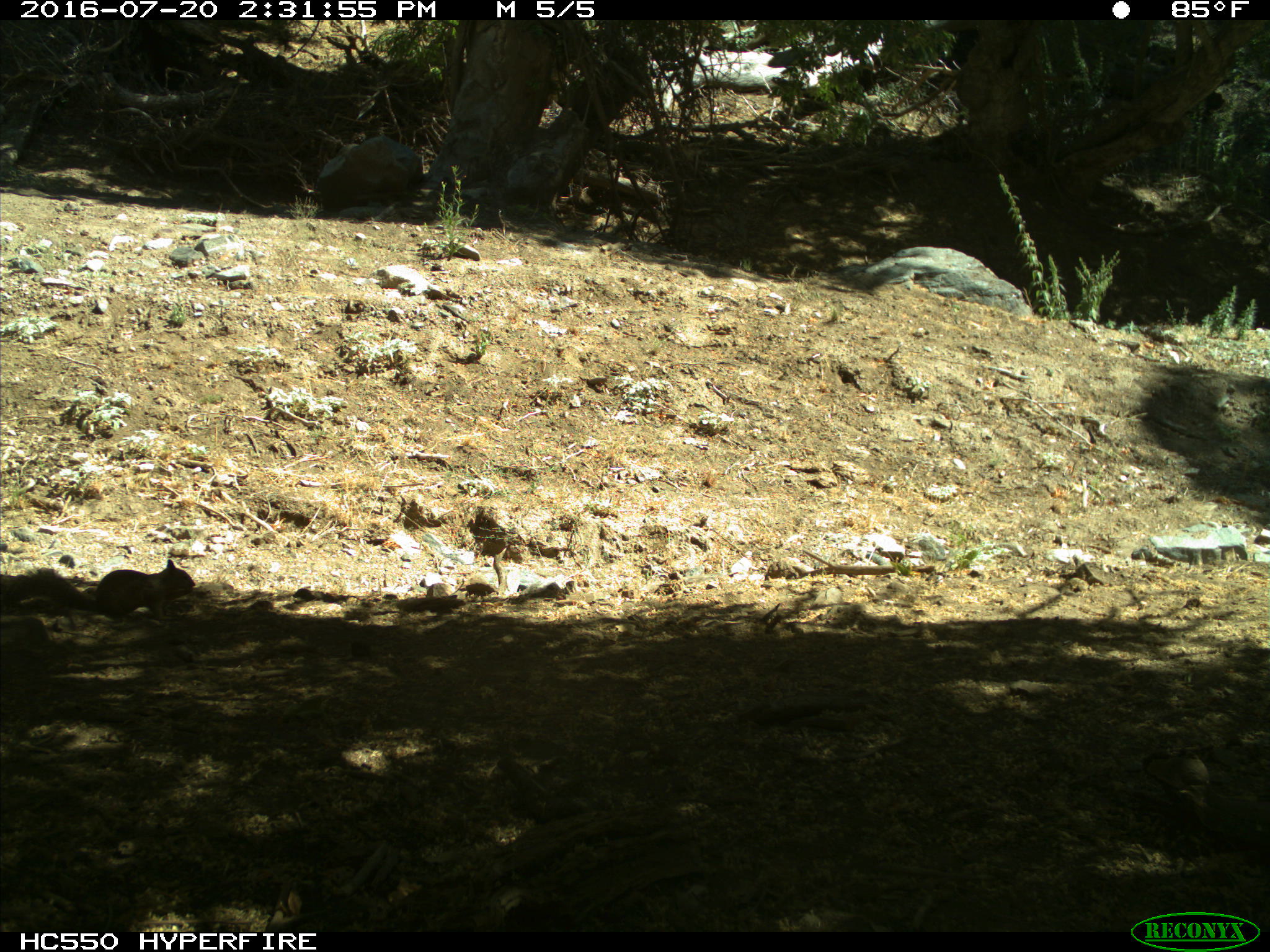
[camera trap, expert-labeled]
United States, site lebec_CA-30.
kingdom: Animalia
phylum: Chordata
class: Mammalia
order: Rodentia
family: Sciuridae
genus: Otospermophilus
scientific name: Otospermophilus beecheyi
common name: california ground squirrel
Otospermophilus beecheyi (california ground squirrel).